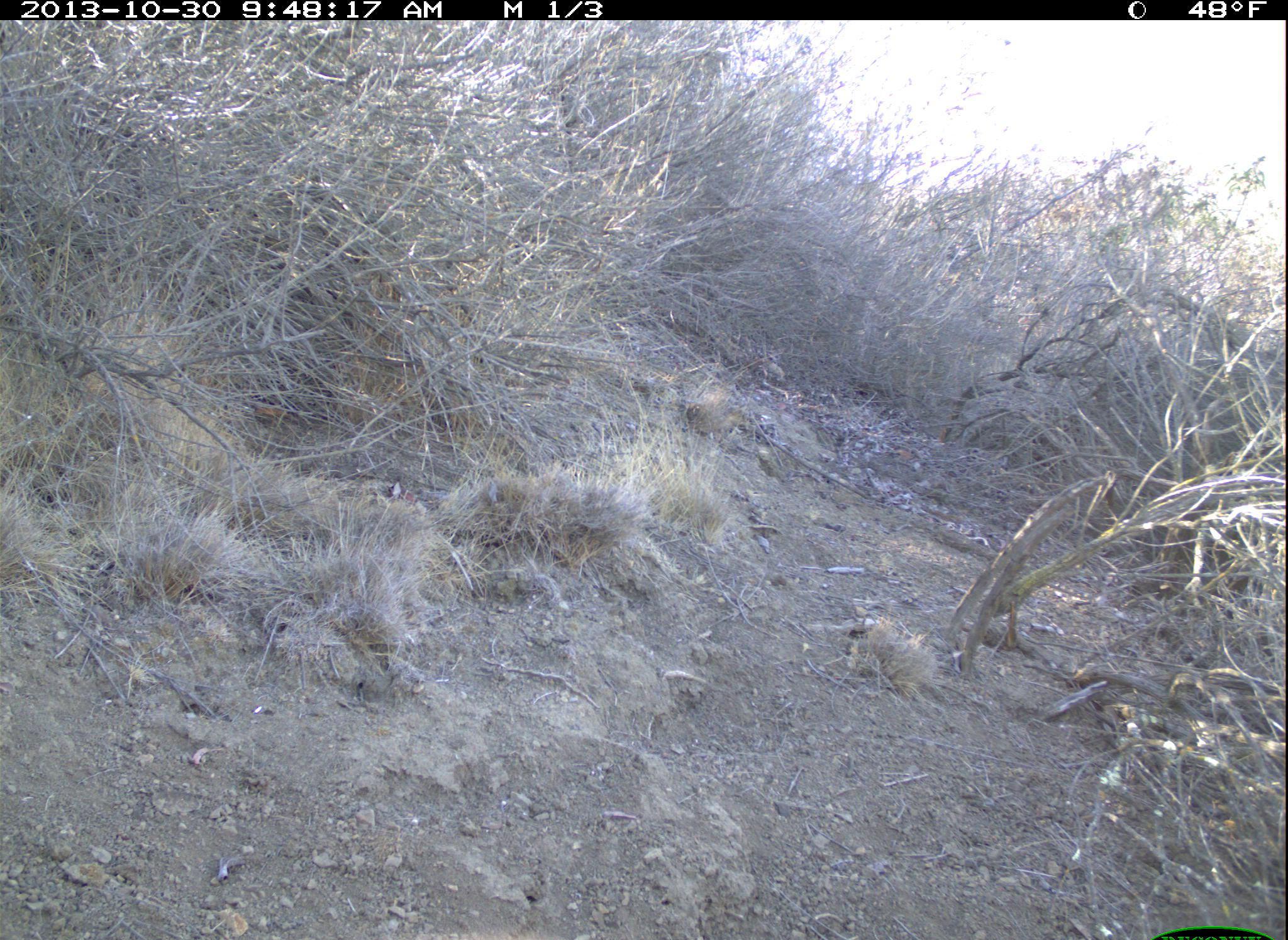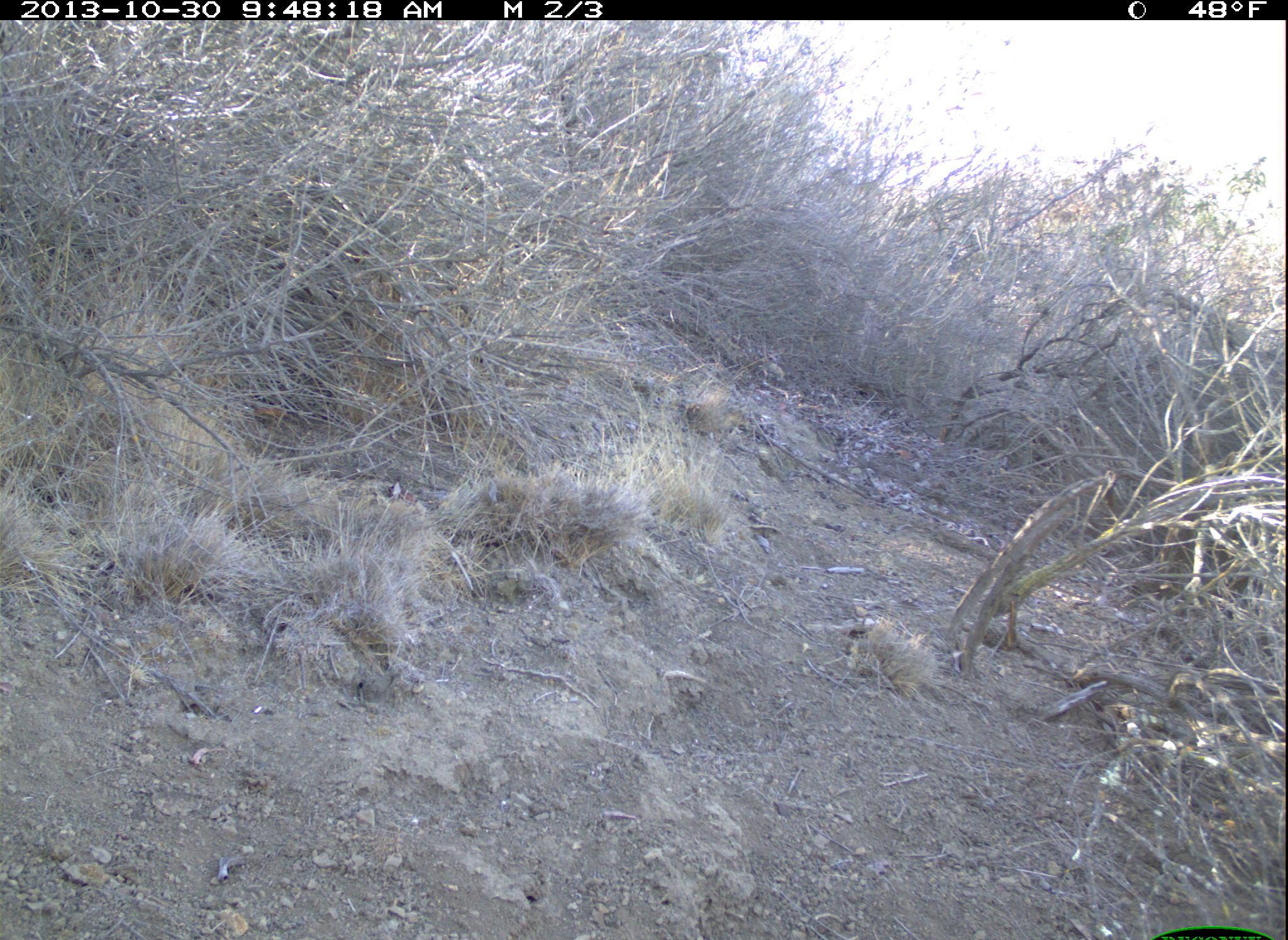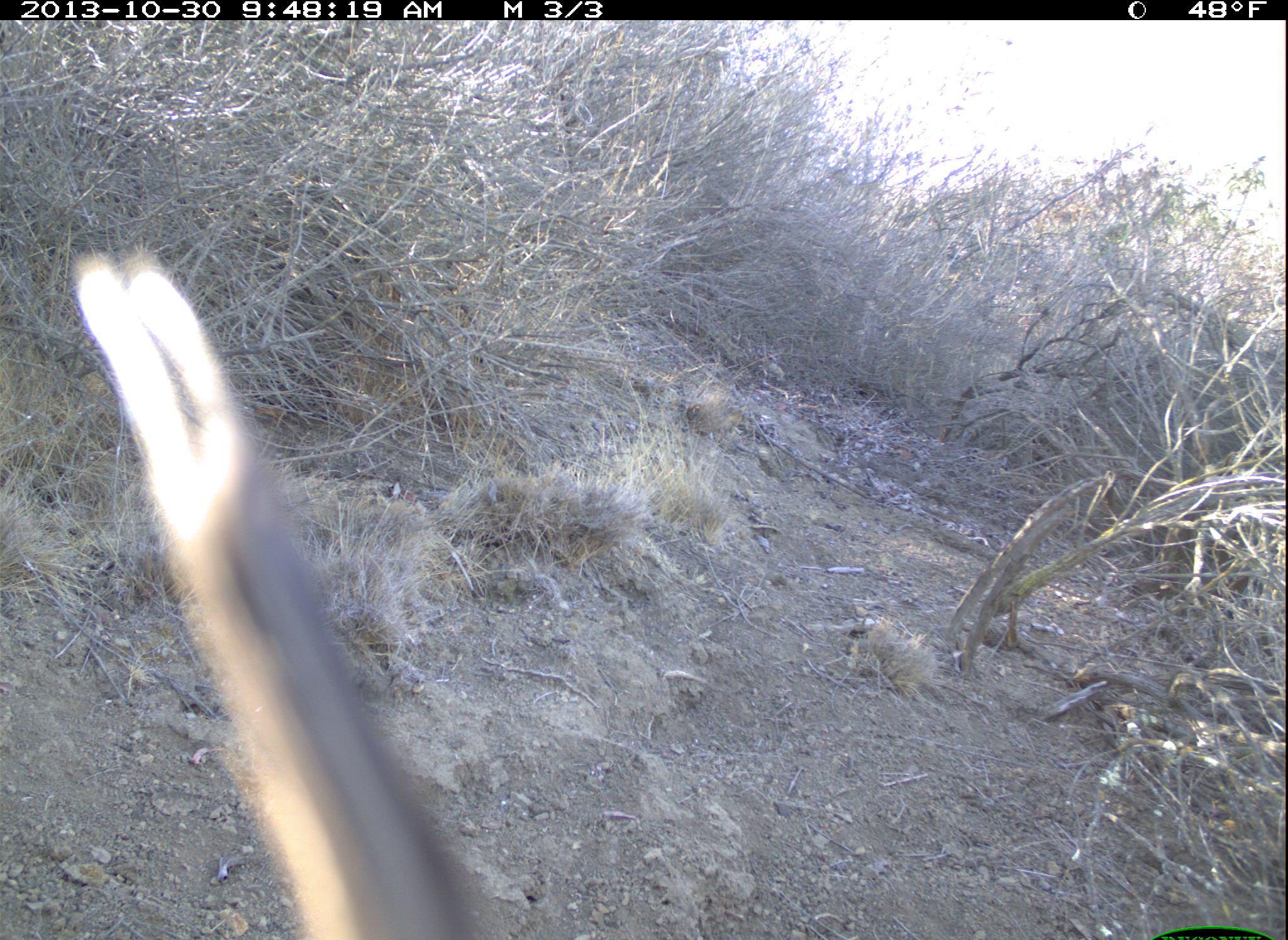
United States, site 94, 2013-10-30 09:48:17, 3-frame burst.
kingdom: Animalia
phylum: Chordata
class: Aves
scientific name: Aves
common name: bird